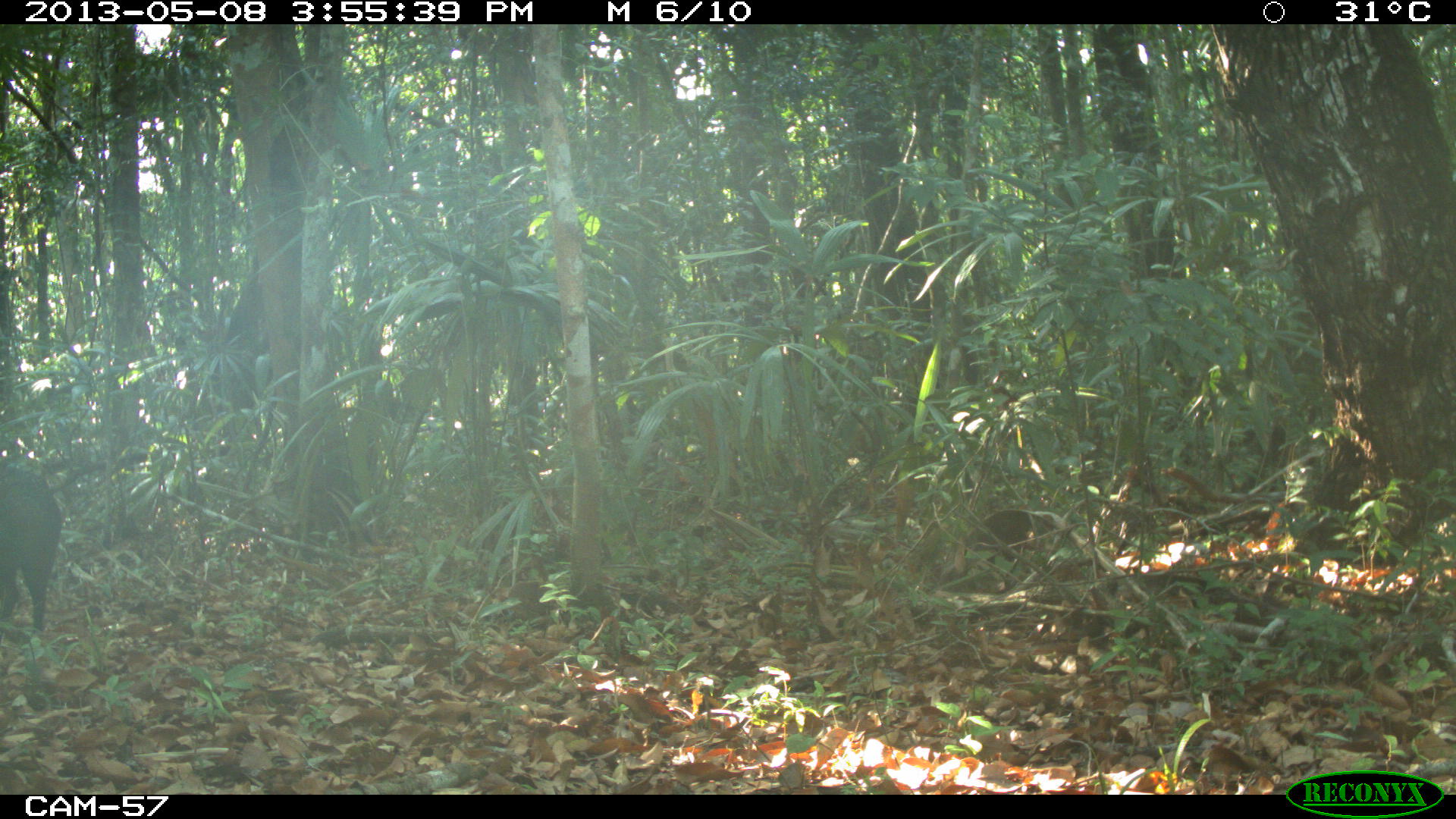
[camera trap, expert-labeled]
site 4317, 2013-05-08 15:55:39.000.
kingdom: Animalia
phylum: Chordata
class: Mammalia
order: Artiodactyla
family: Tayassuidae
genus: Pecari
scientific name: Pecari tajacu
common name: collared peccary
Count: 1.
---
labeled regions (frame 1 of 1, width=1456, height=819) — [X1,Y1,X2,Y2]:
pecari tajacu: [0,467,62,632]